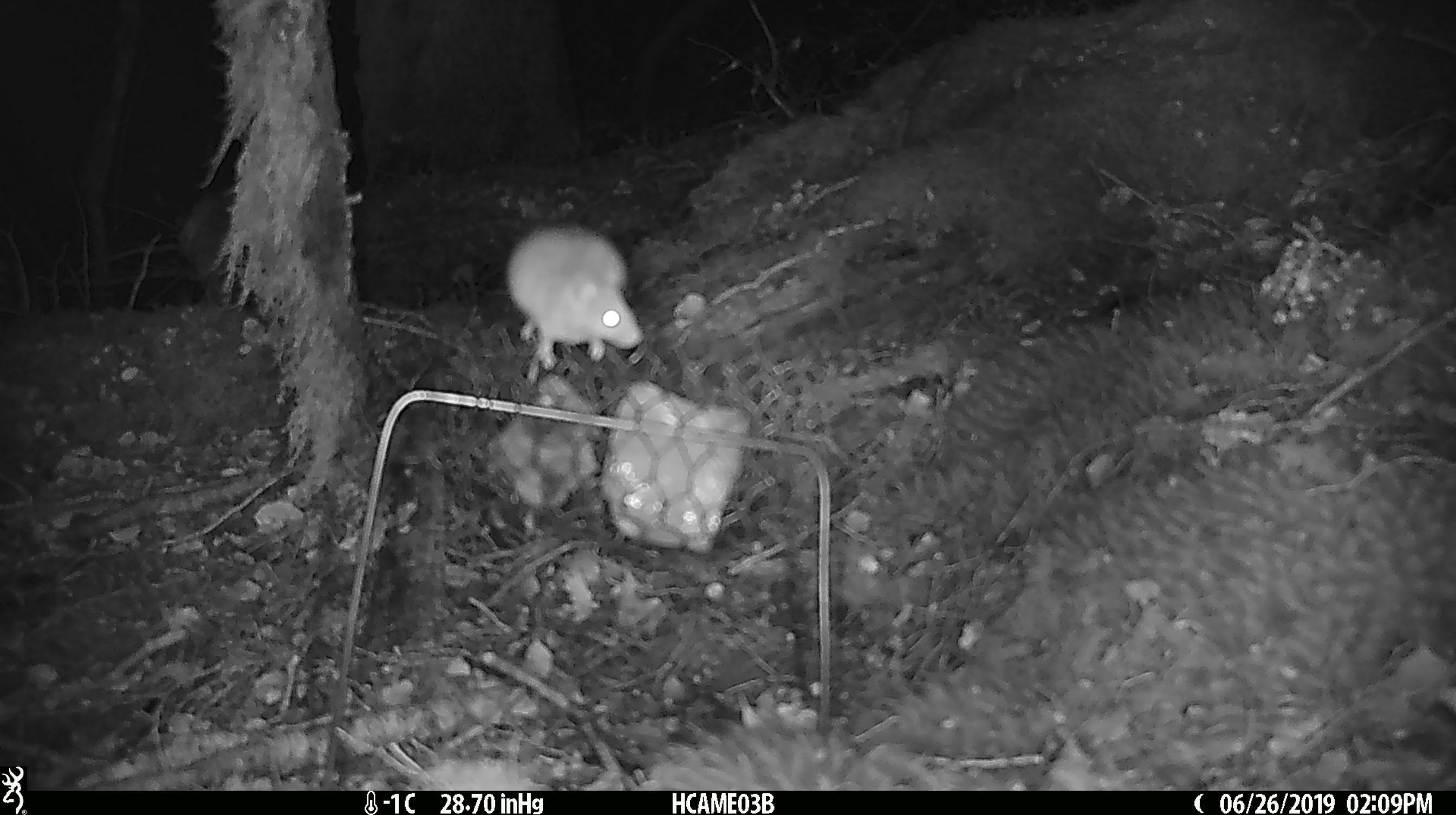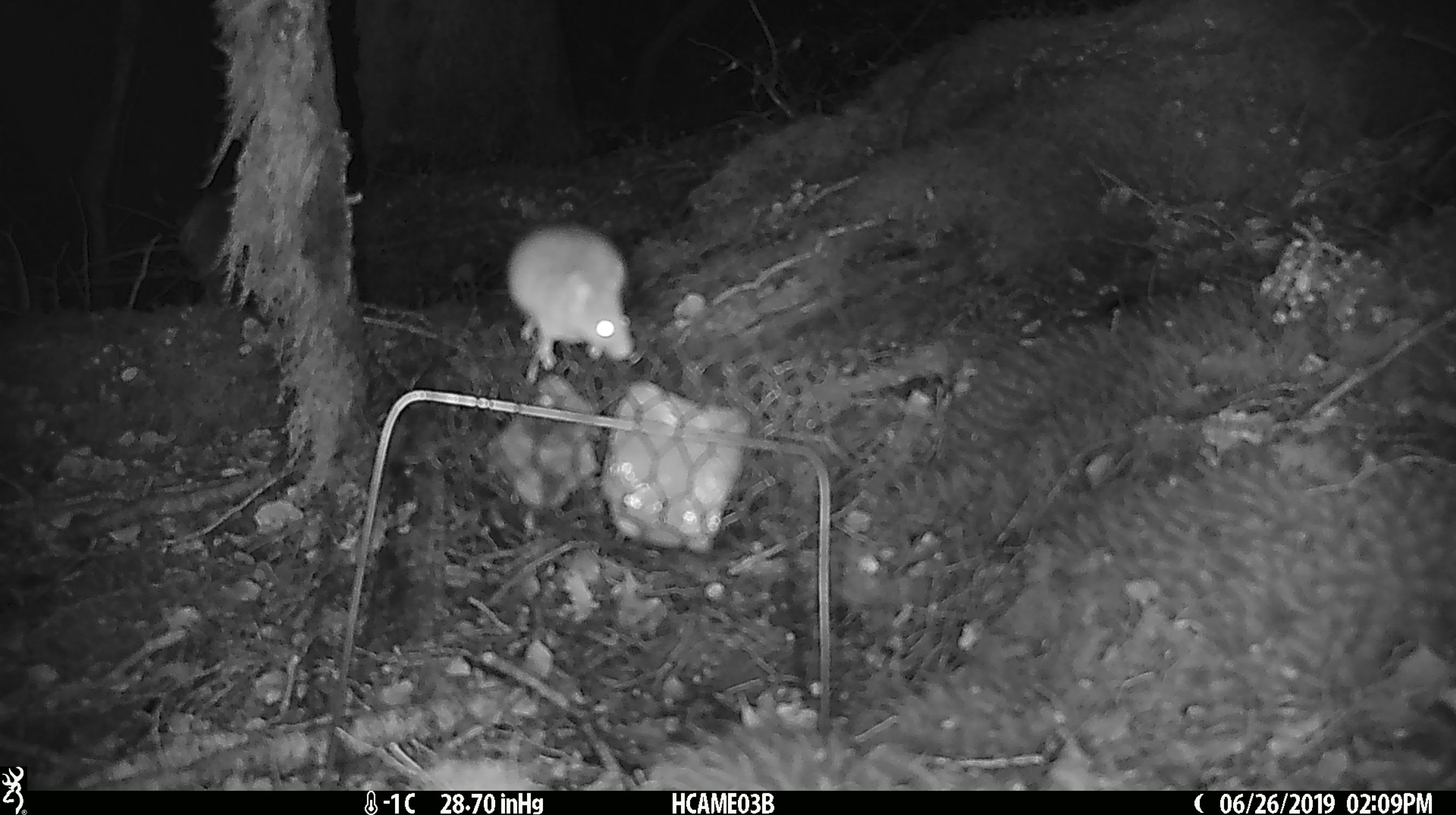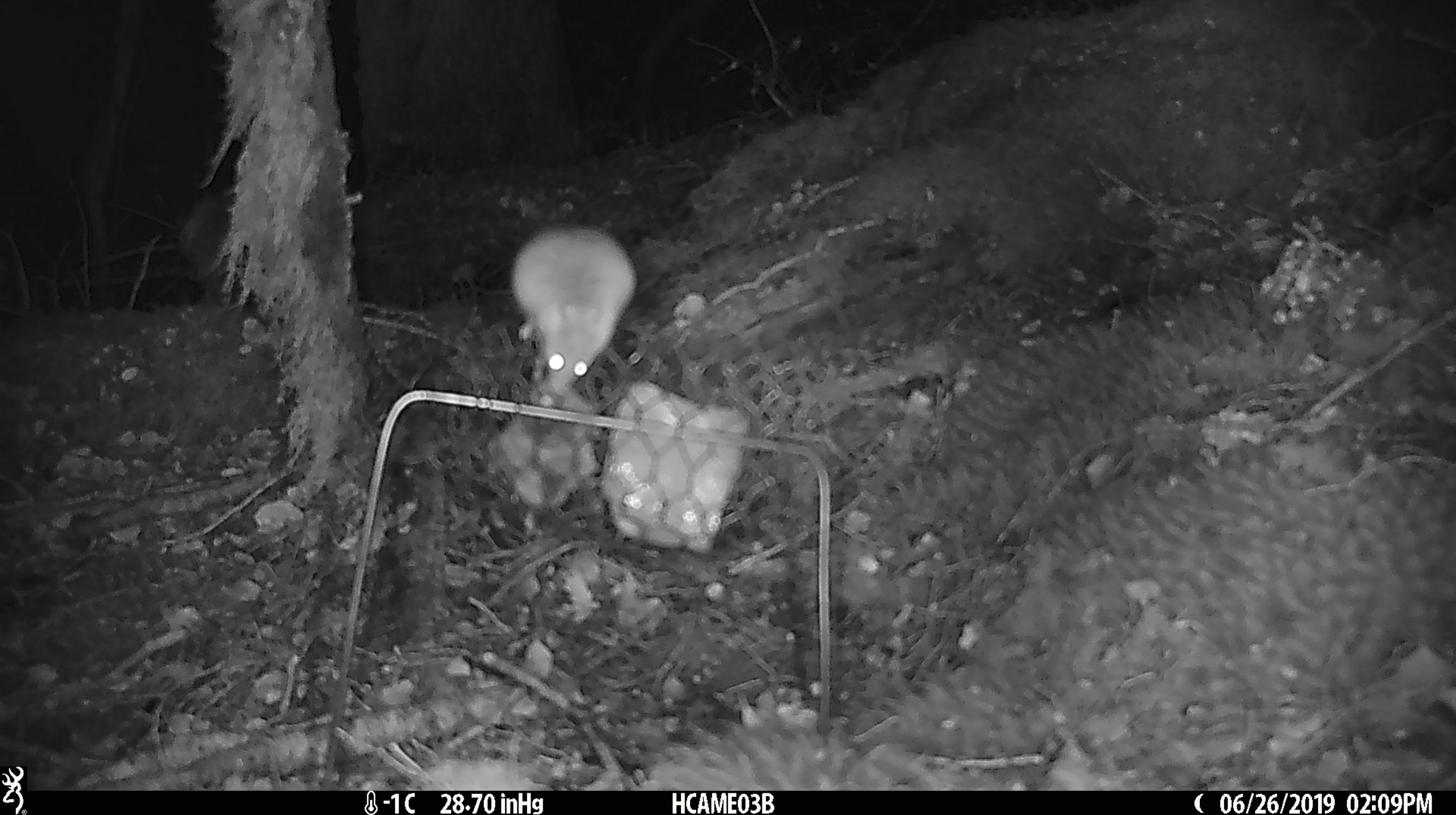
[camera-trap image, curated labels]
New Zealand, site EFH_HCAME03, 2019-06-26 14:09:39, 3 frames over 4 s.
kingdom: Animalia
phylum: Chordata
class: Mammalia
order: Rodentia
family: Muridae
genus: Mus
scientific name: Mus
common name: mouse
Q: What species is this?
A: Mouse (Mus).